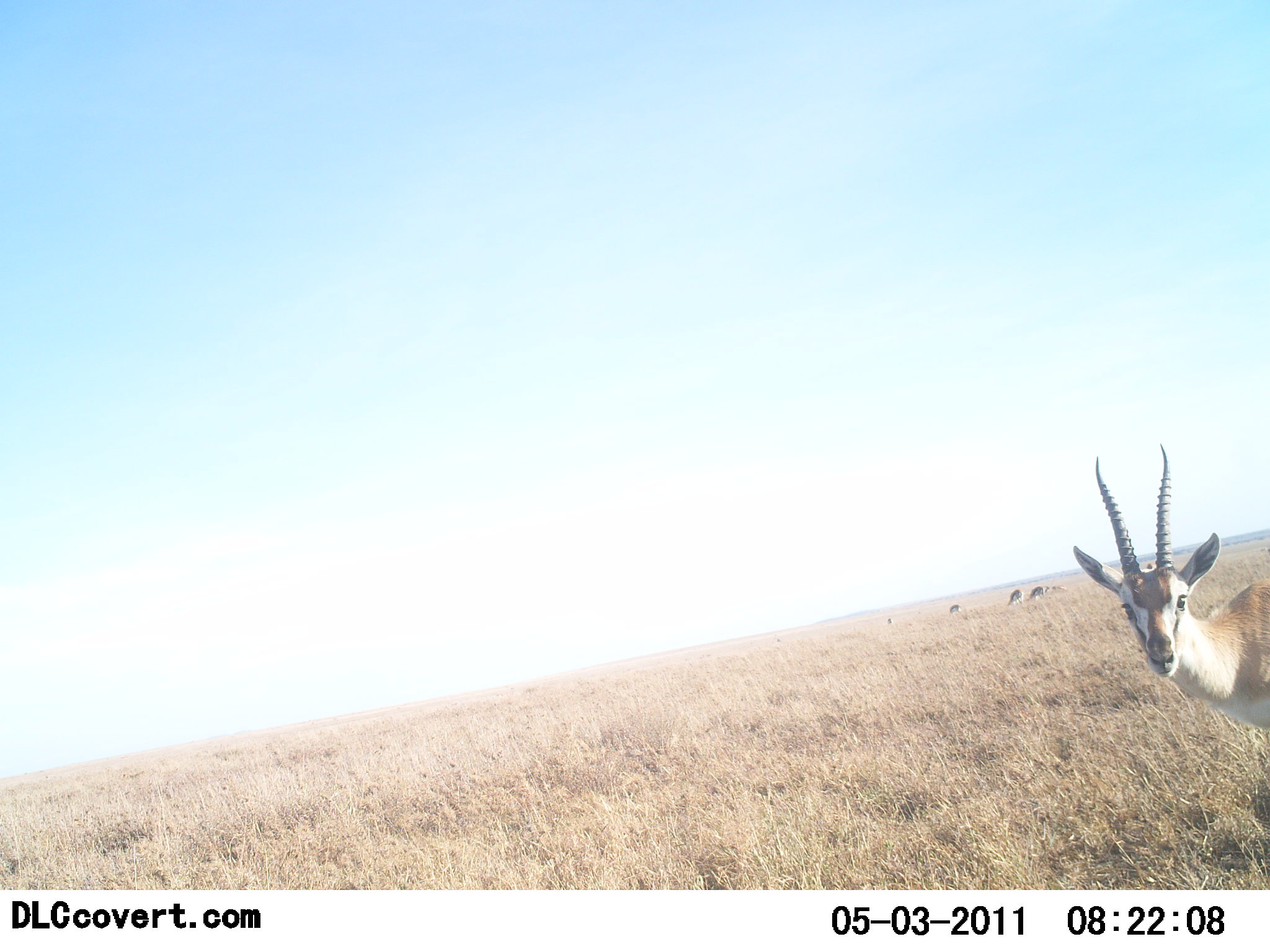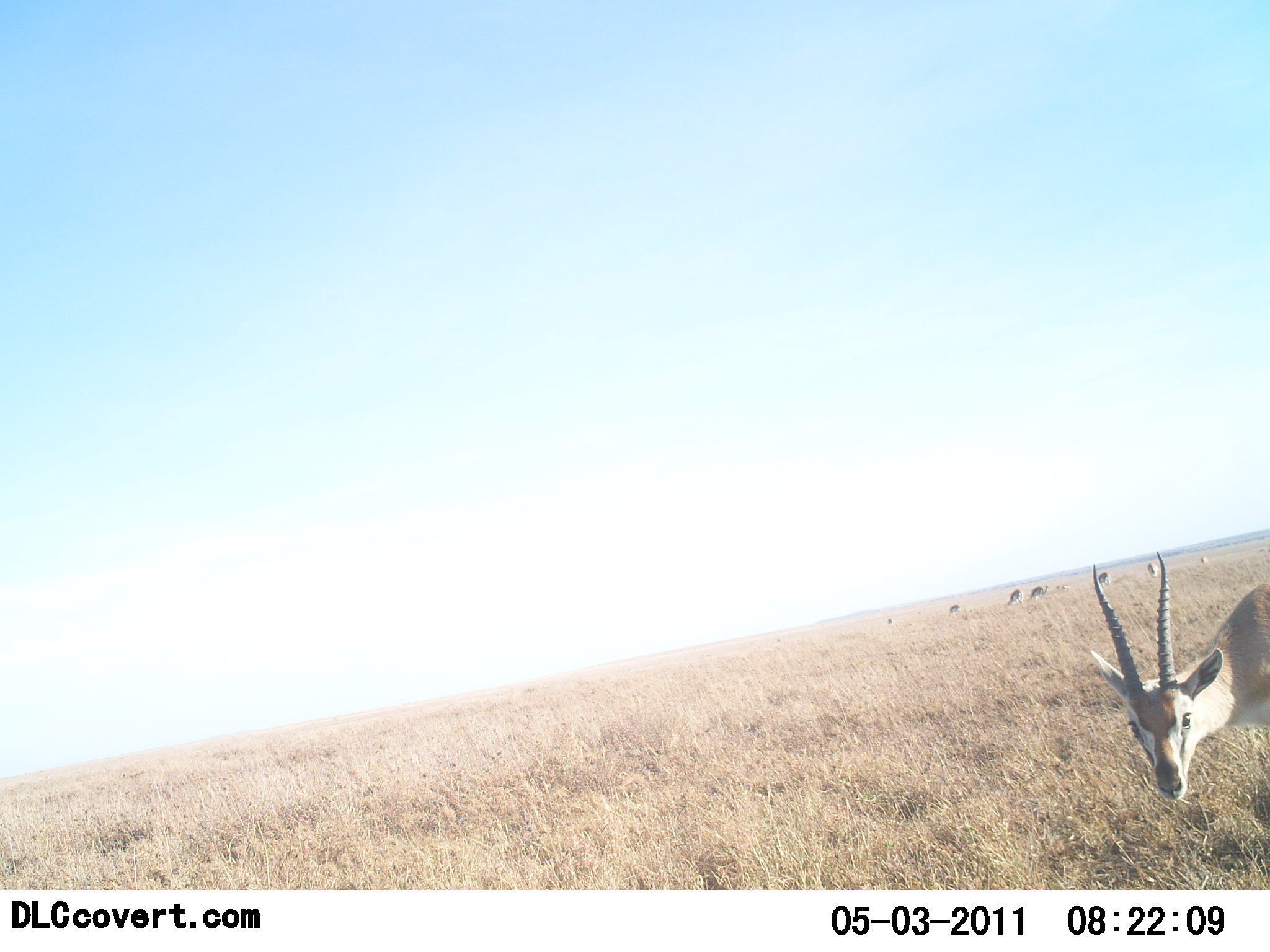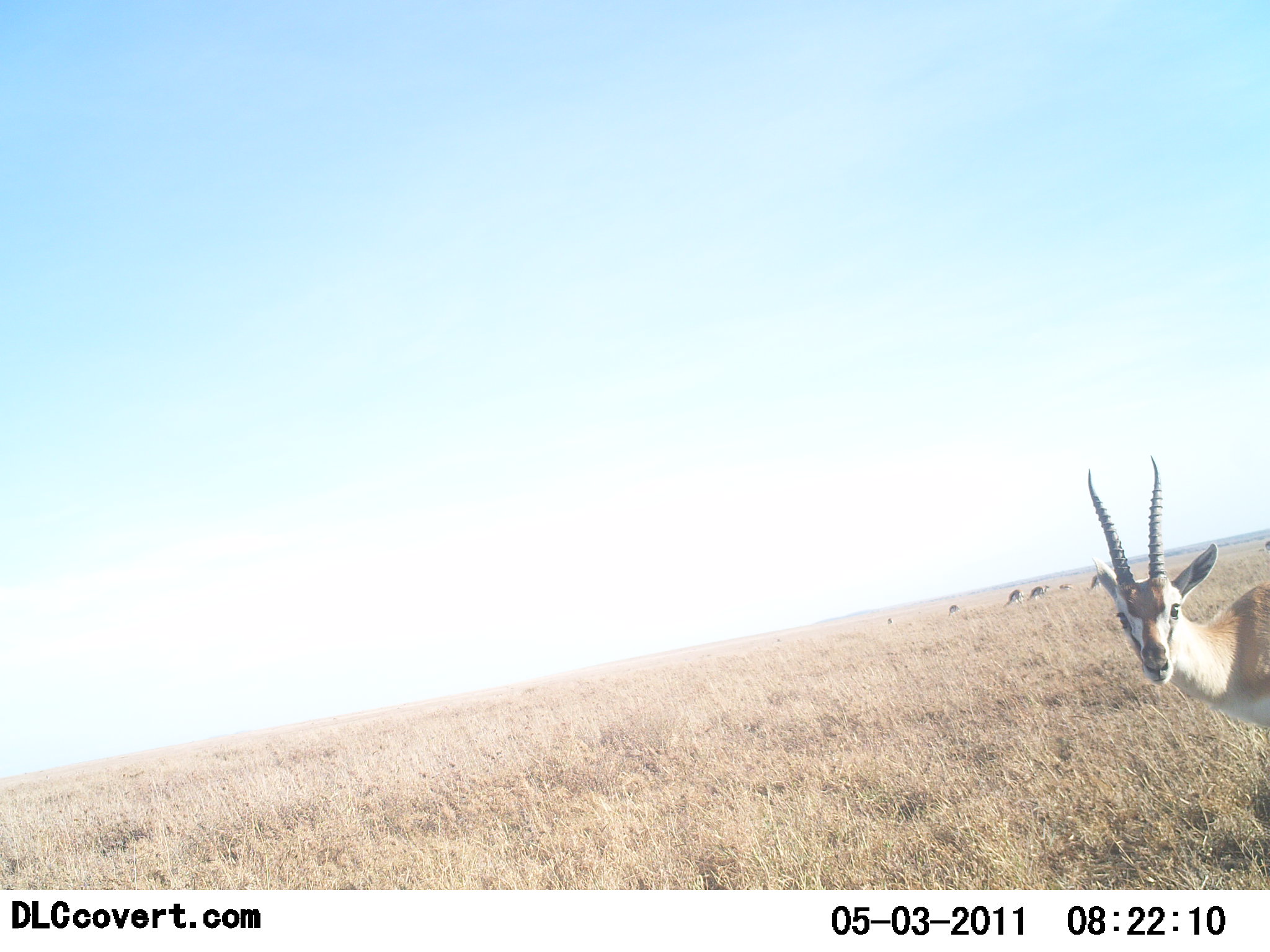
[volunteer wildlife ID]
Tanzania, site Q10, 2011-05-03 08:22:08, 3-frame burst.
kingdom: Animalia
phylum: Chordata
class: Mammalia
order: Artiodactyla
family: Bovidae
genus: Nanger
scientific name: Nanger granti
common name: grant's gazelle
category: gazellegrants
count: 1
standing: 80%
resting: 0%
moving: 20%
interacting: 0%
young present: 0%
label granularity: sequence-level